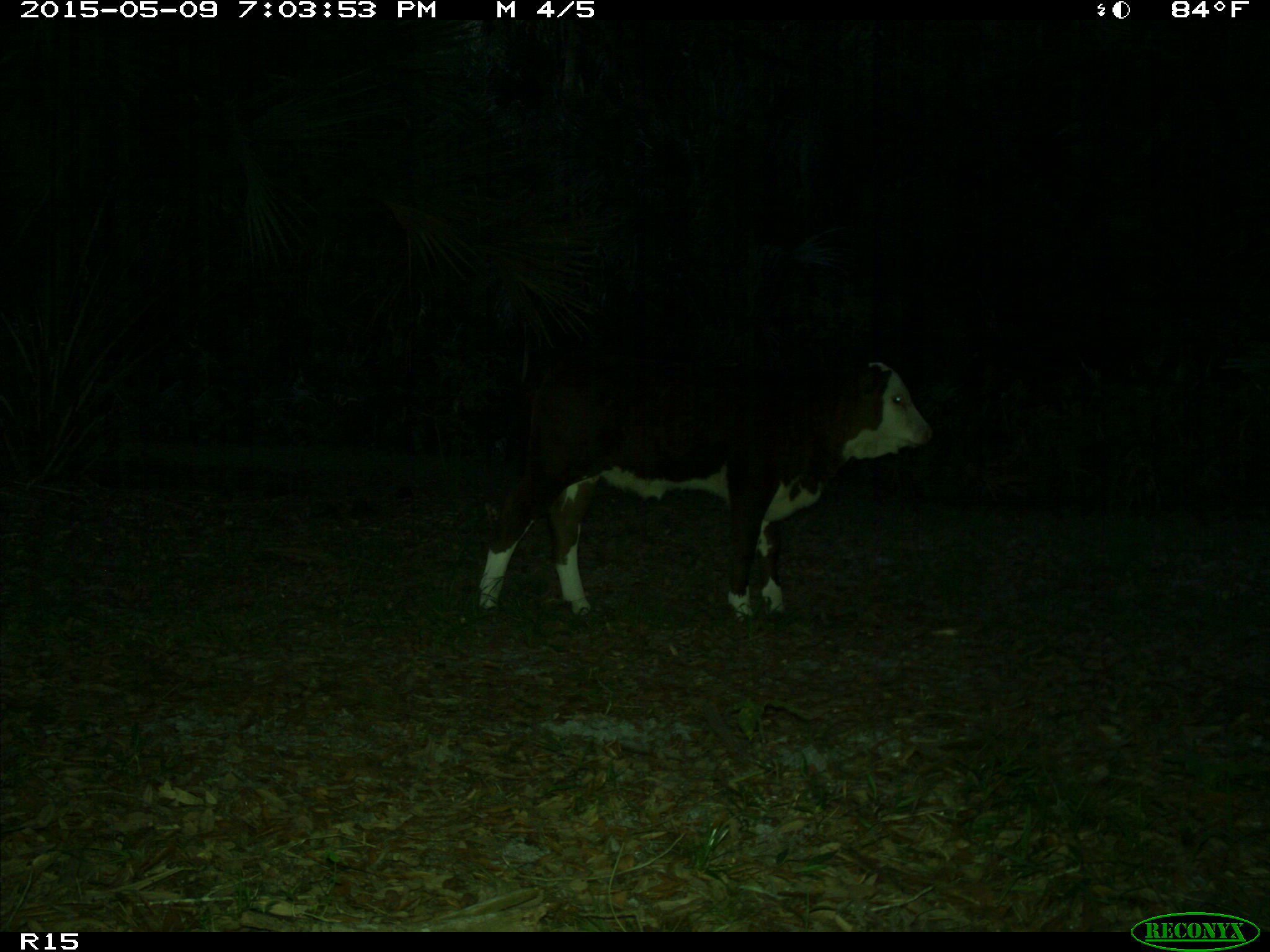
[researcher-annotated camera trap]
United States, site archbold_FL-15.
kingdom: Animalia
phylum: Chordata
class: Mammalia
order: Artiodactyla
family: Bovidae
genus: Bos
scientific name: Bos taurus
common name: domestic cow